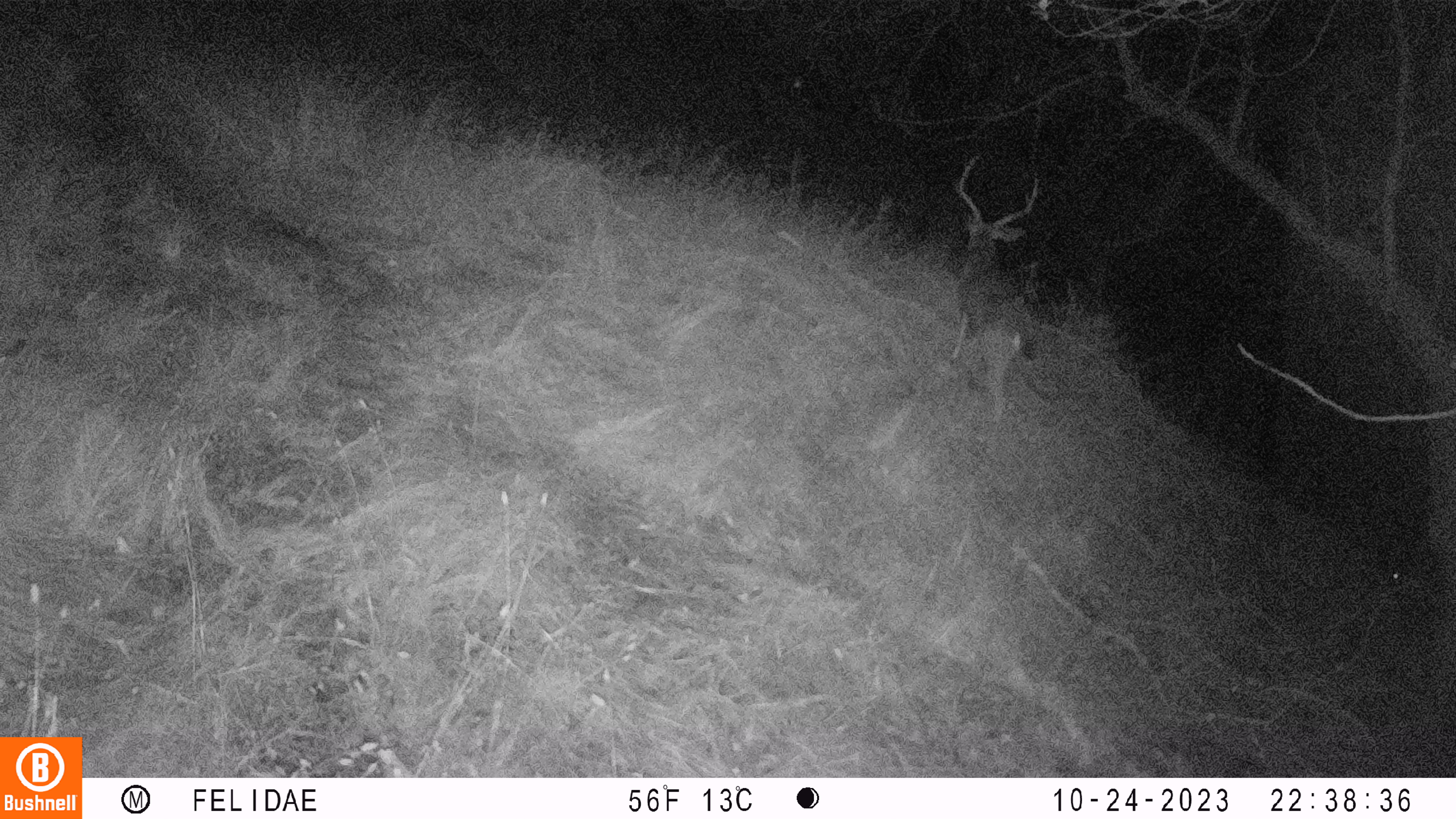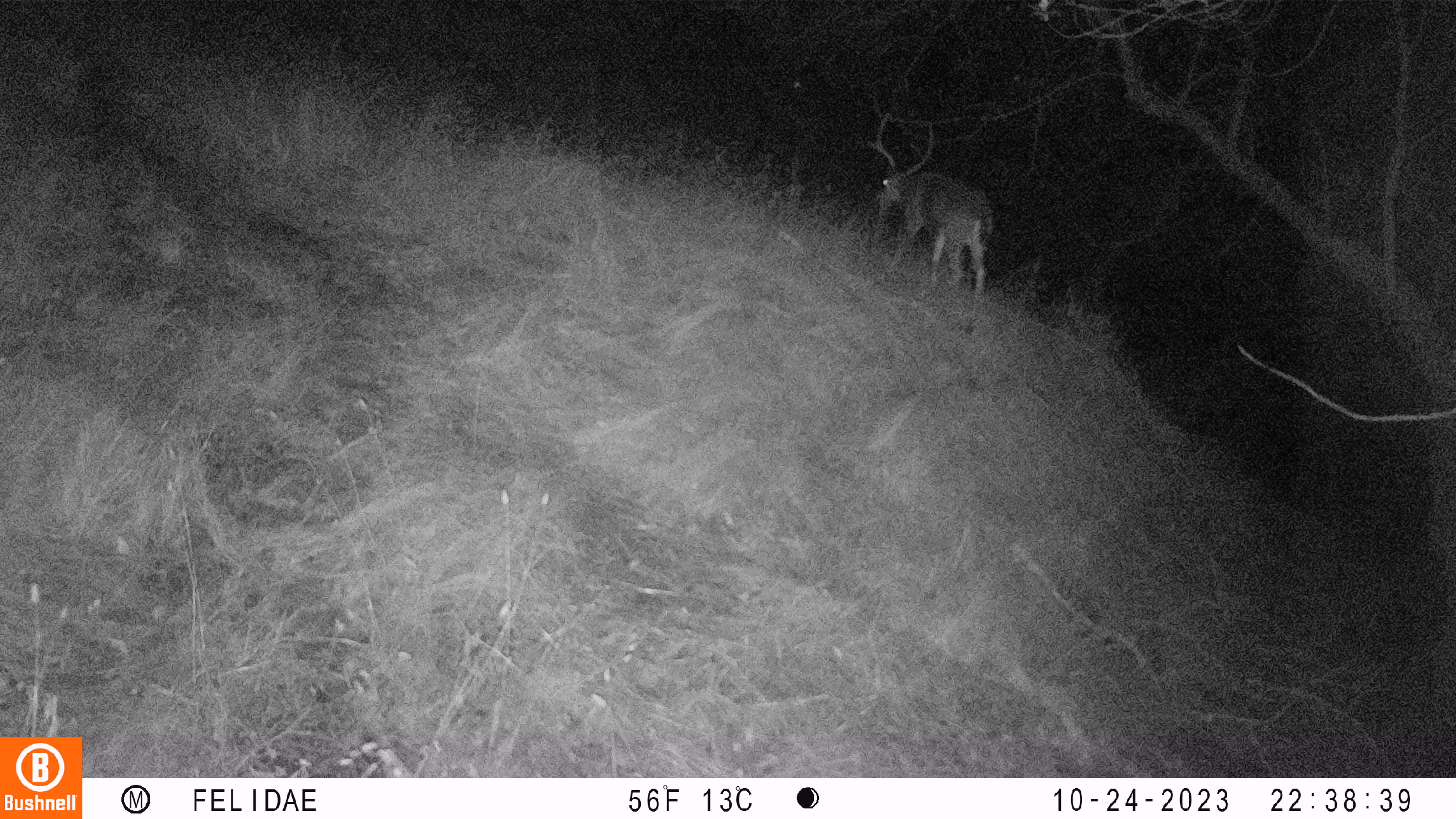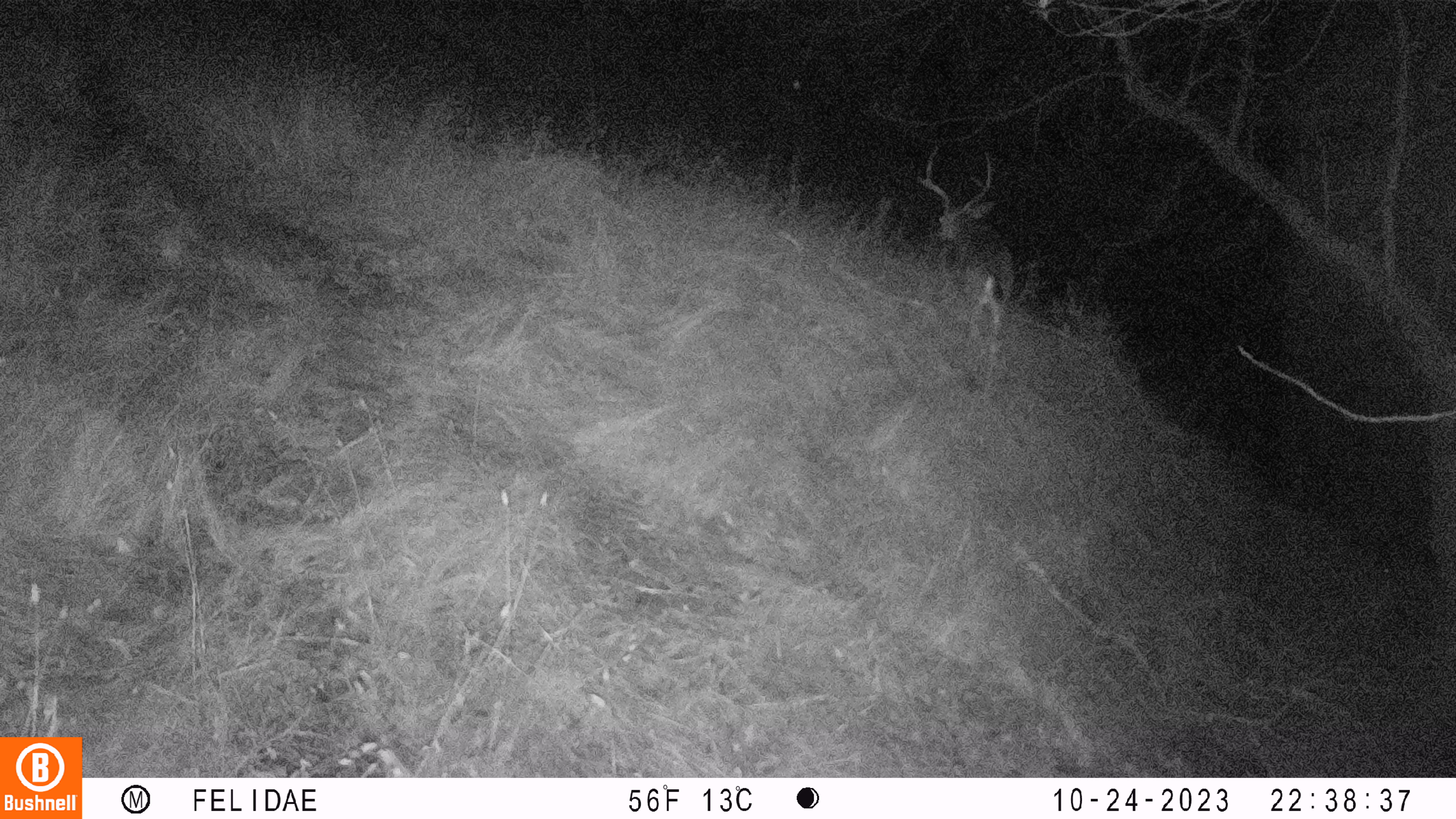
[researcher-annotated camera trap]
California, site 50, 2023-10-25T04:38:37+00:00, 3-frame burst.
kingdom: Animalia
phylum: Chordata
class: Mammalia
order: Artiodactyla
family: Cervidae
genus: Odocoileus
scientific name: Odocoileus hemionus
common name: mule deer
Mule deer (Odocoileus hemionus).